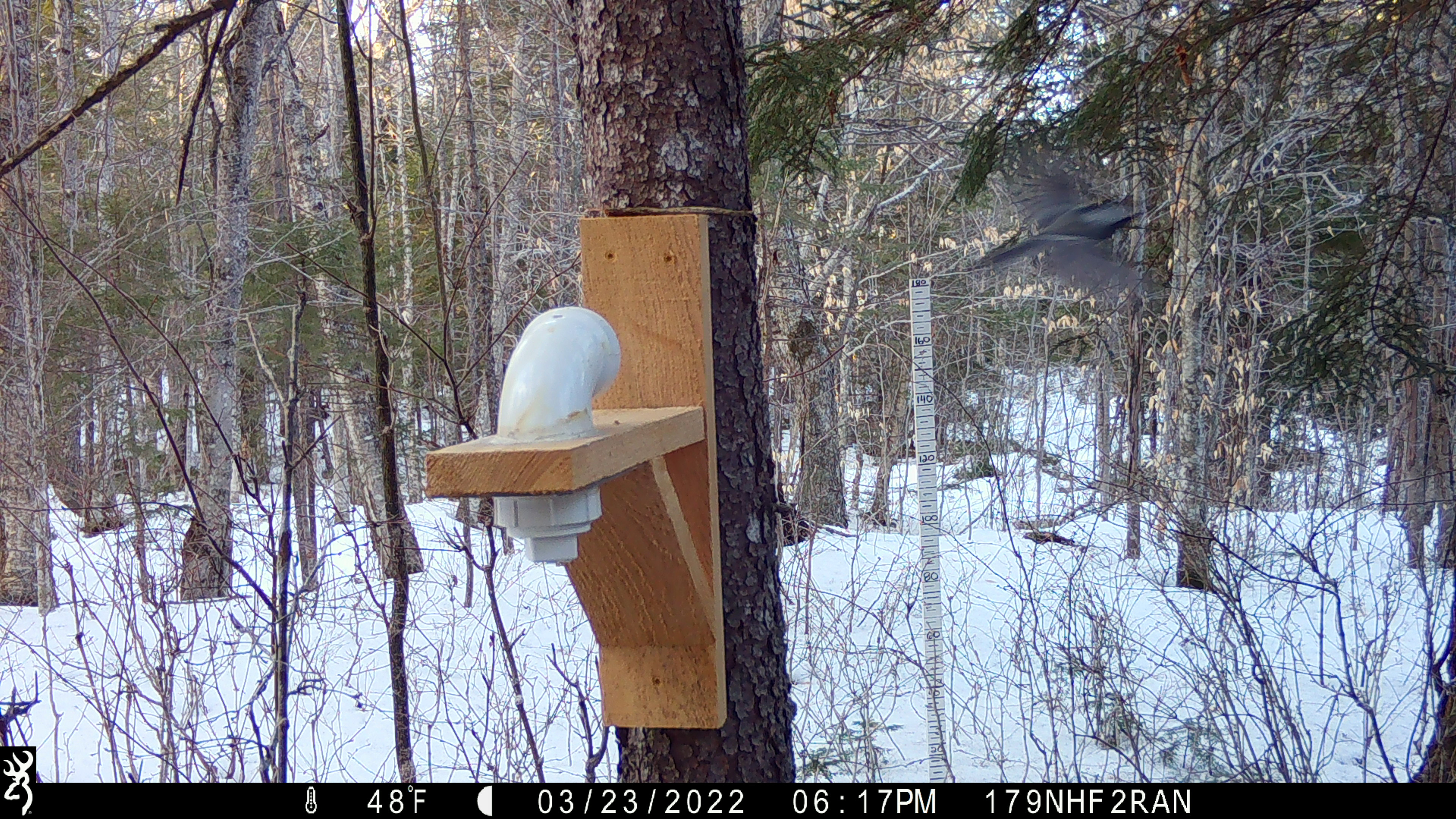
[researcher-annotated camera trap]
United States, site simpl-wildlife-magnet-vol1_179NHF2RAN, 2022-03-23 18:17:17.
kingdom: Animalia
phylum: Chordata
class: Aves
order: Passeriformes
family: Paridae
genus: Poecile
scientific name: Poecile atricapillus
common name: black-capped chickadee